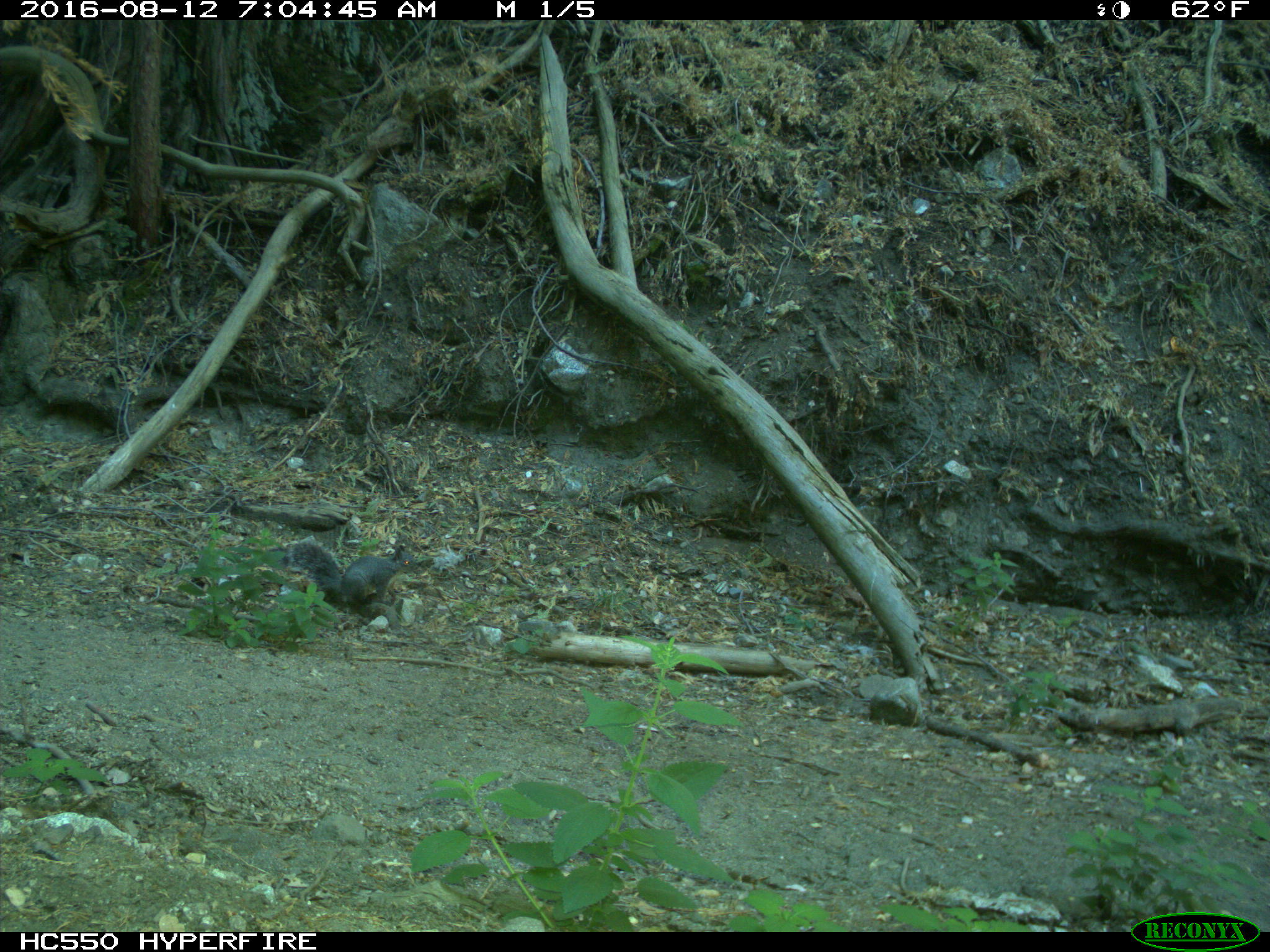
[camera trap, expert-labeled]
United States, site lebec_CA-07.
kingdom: Animalia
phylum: Chordata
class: Mammalia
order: Rodentia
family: Sciuridae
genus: Sciurus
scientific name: Sciurus carolinensis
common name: eastern gray squirrel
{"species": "Sciurus carolinensis (eastern gray squirrel)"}